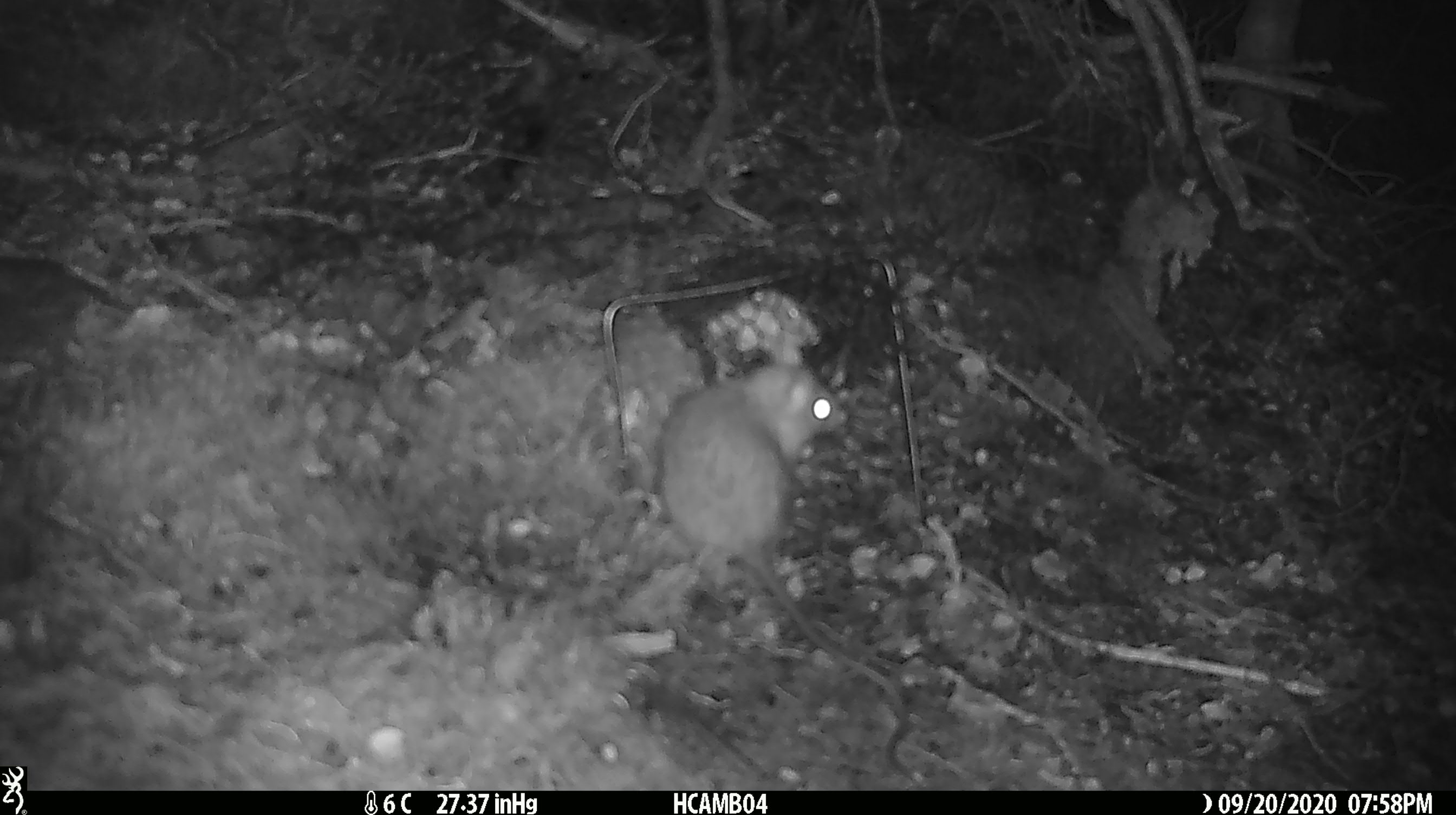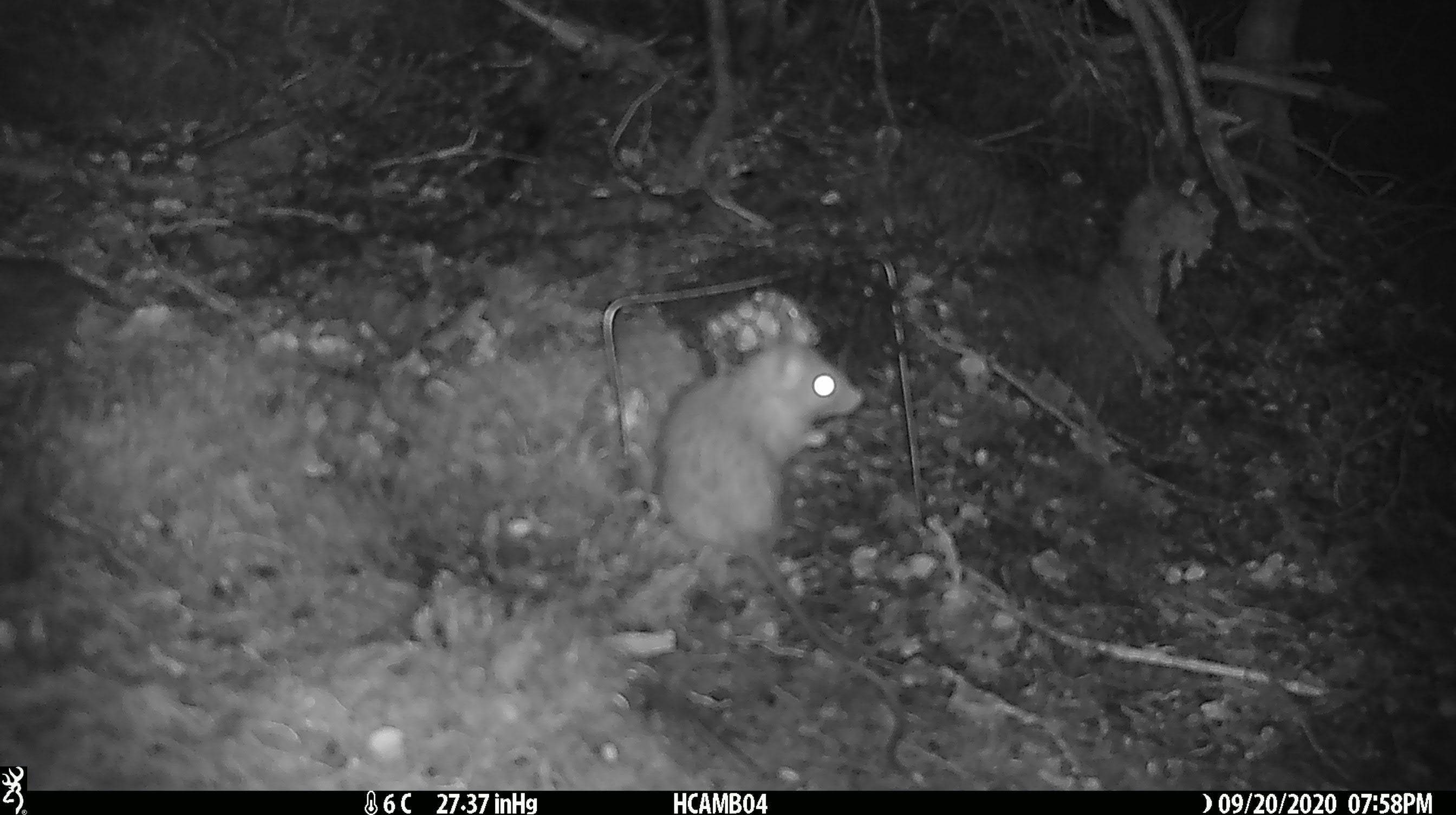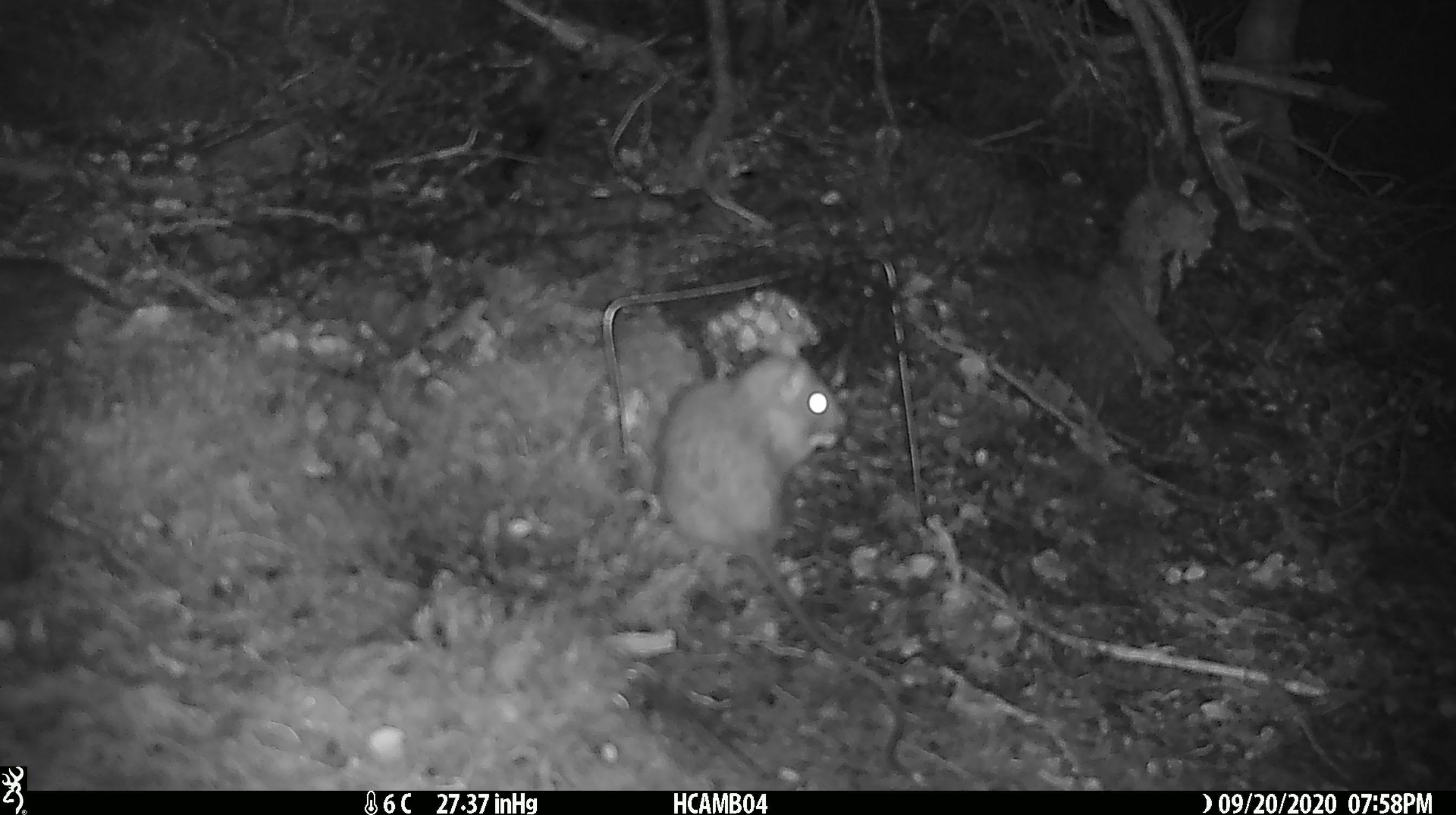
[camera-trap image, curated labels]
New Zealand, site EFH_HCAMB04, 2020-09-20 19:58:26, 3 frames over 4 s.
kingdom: Animalia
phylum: Chordata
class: Mammalia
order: Rodentia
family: Muridae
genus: Rattus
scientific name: Rattus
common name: rat